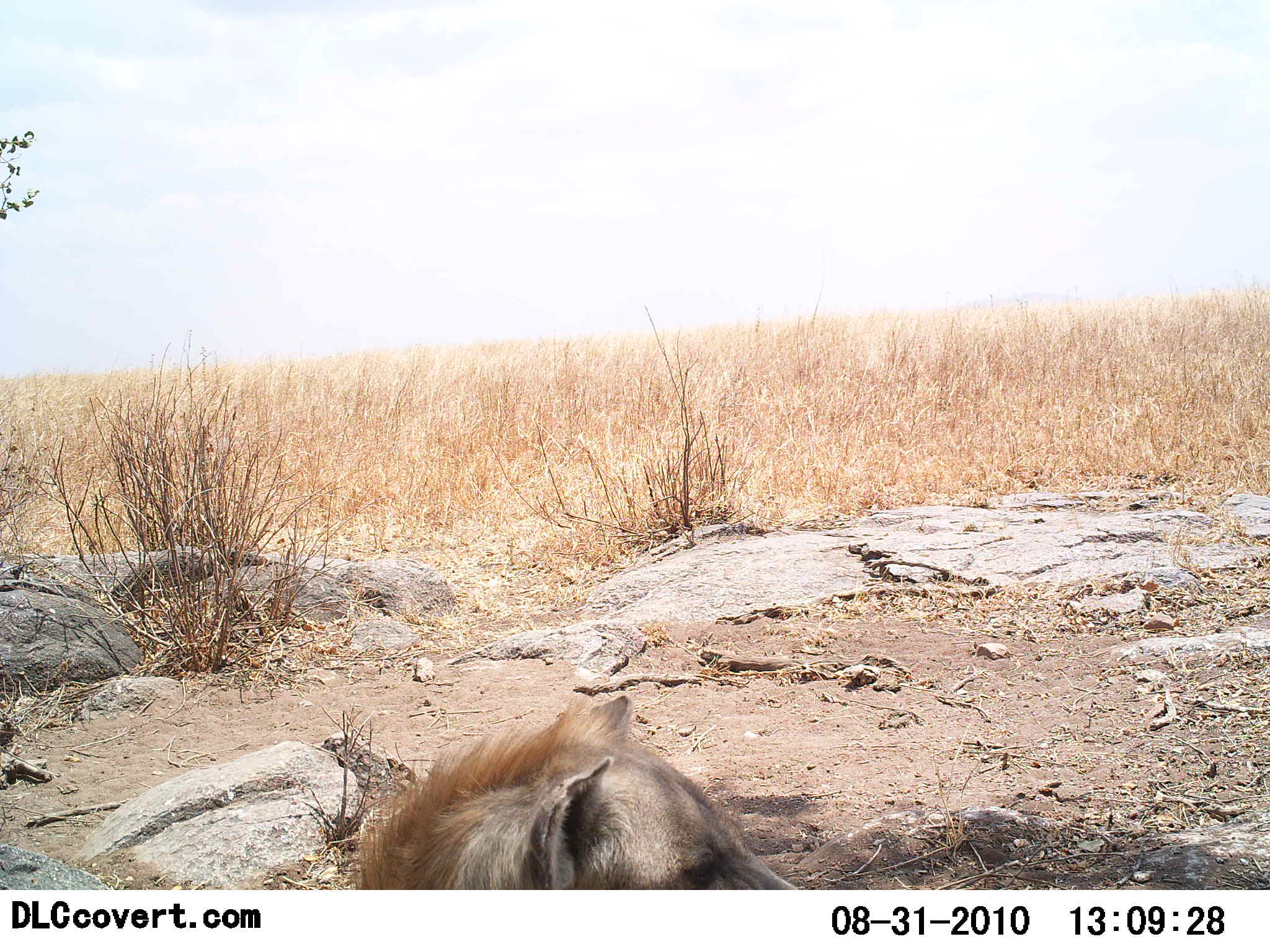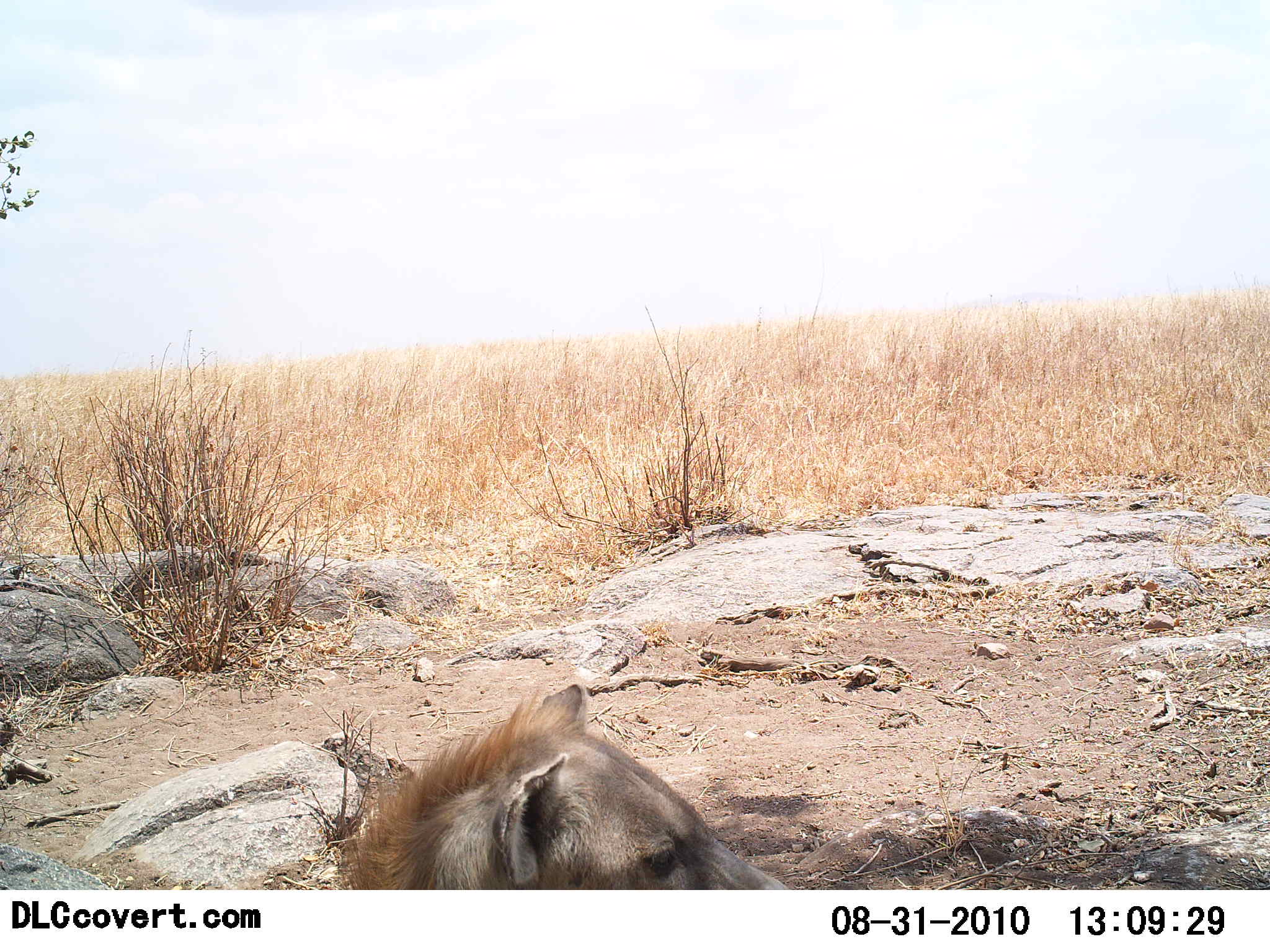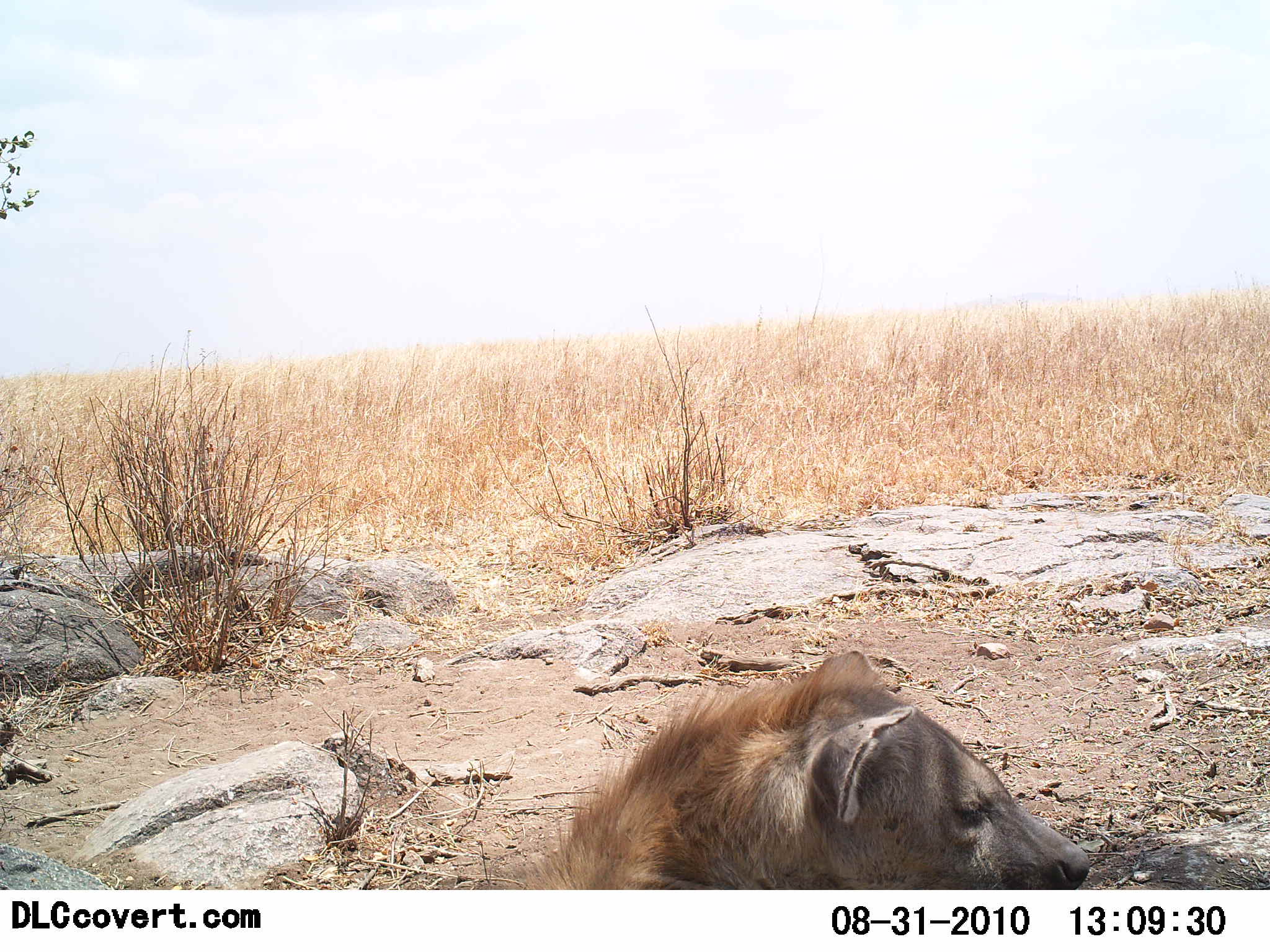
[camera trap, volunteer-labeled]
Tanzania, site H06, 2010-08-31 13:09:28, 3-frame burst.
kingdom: Animalia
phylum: Chordata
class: Mammalia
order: Carnivora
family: Hyaenidae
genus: Crocuta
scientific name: Crocuta crocuta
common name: spotted hyena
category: hyenaspotted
Hyenaspotted (spotted hyena) (Crocuta crocuta), count 1. Behavior (volunteer vote fractions): standing 17%, resting 50%, moving 42%, interacting 0%. Young present (vote fraction): 0%. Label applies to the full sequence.